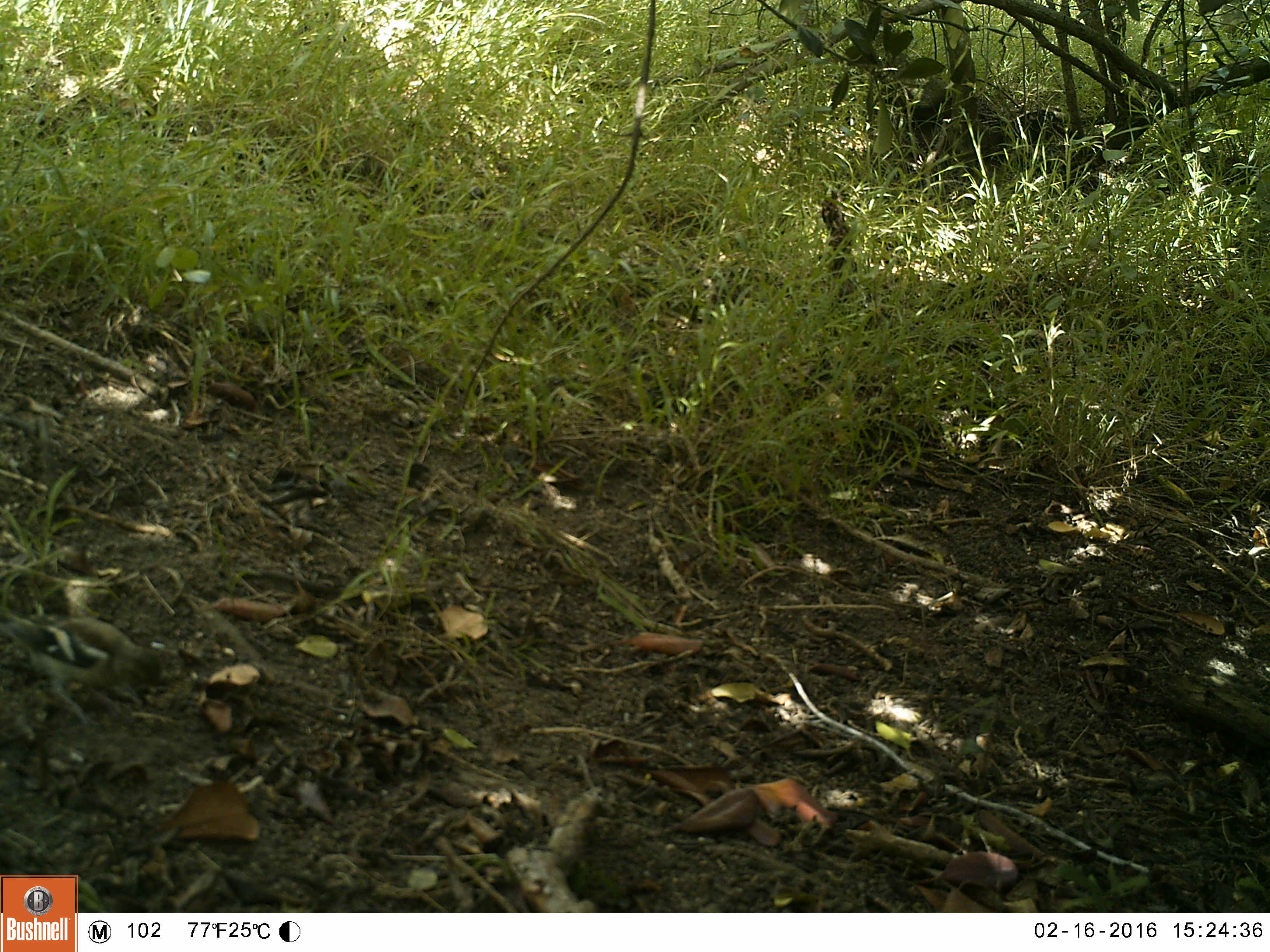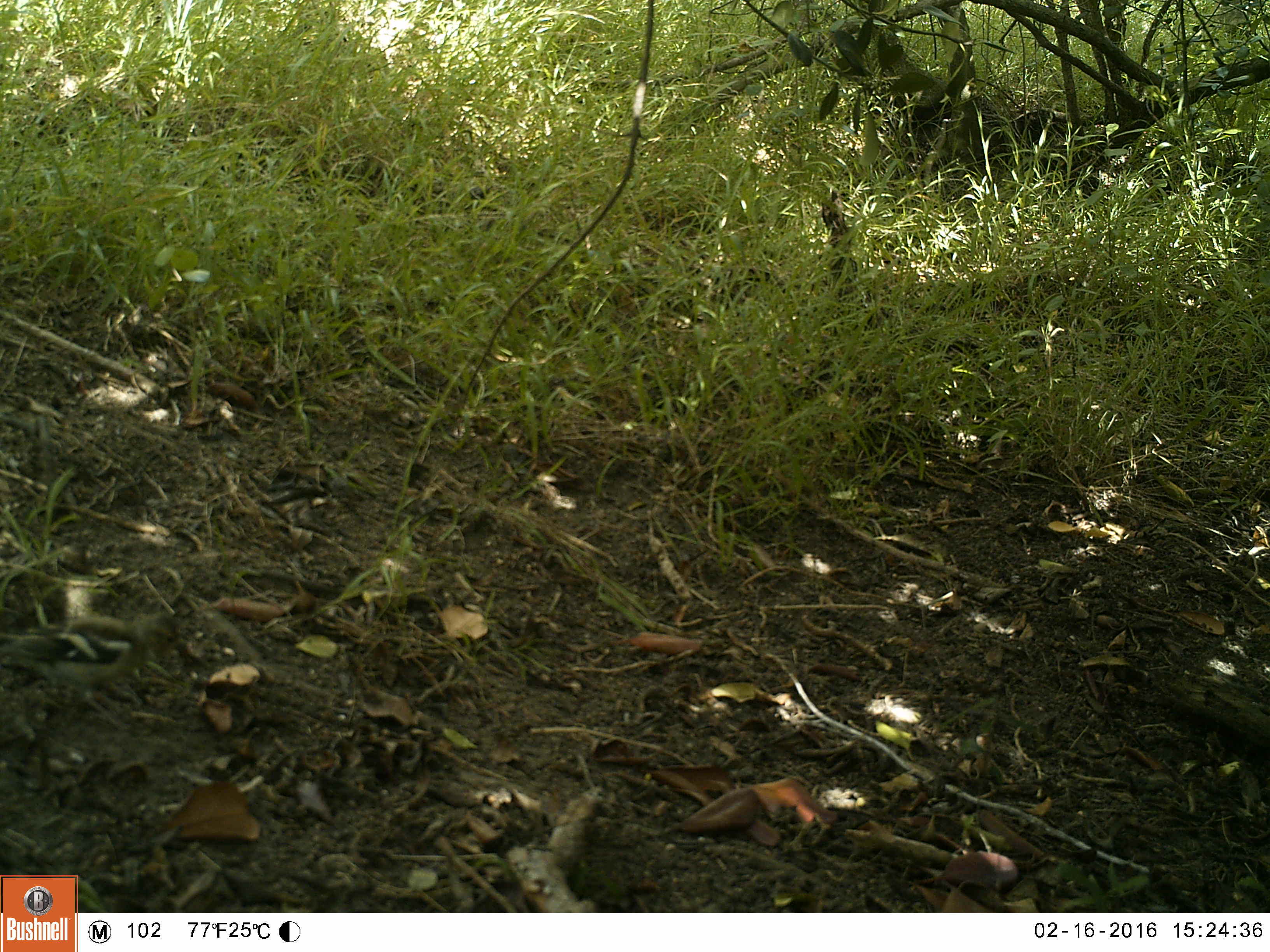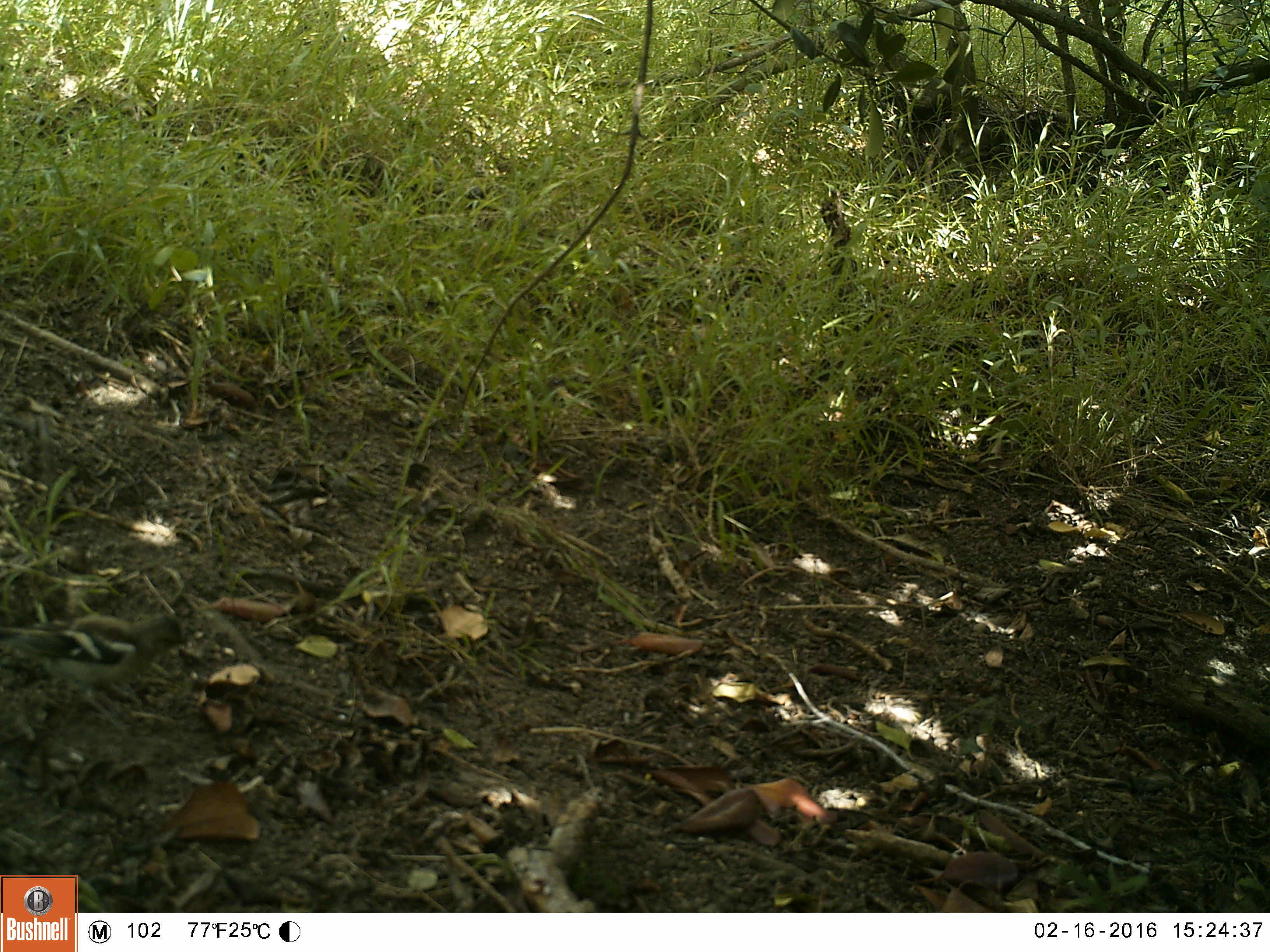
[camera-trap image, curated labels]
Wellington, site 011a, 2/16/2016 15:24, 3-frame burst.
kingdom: Animalia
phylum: Chordata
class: Aves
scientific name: Aves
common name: bird